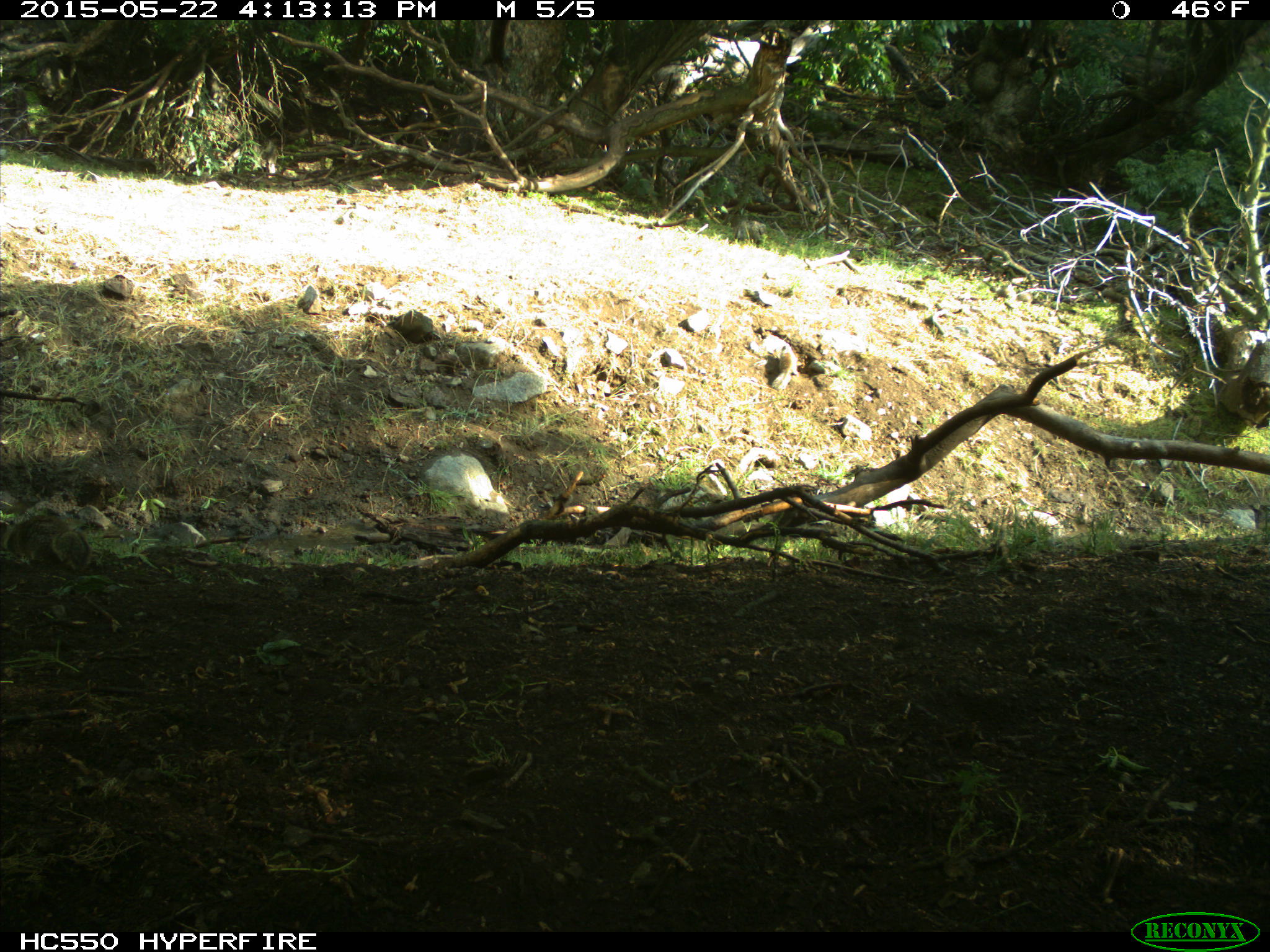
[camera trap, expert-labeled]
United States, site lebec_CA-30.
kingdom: Animalia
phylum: Chordata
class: Mammalia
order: Rodentia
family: Sciuridae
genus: Otospermophilus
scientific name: Otospermophilus beecheyi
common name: california ground squirrel